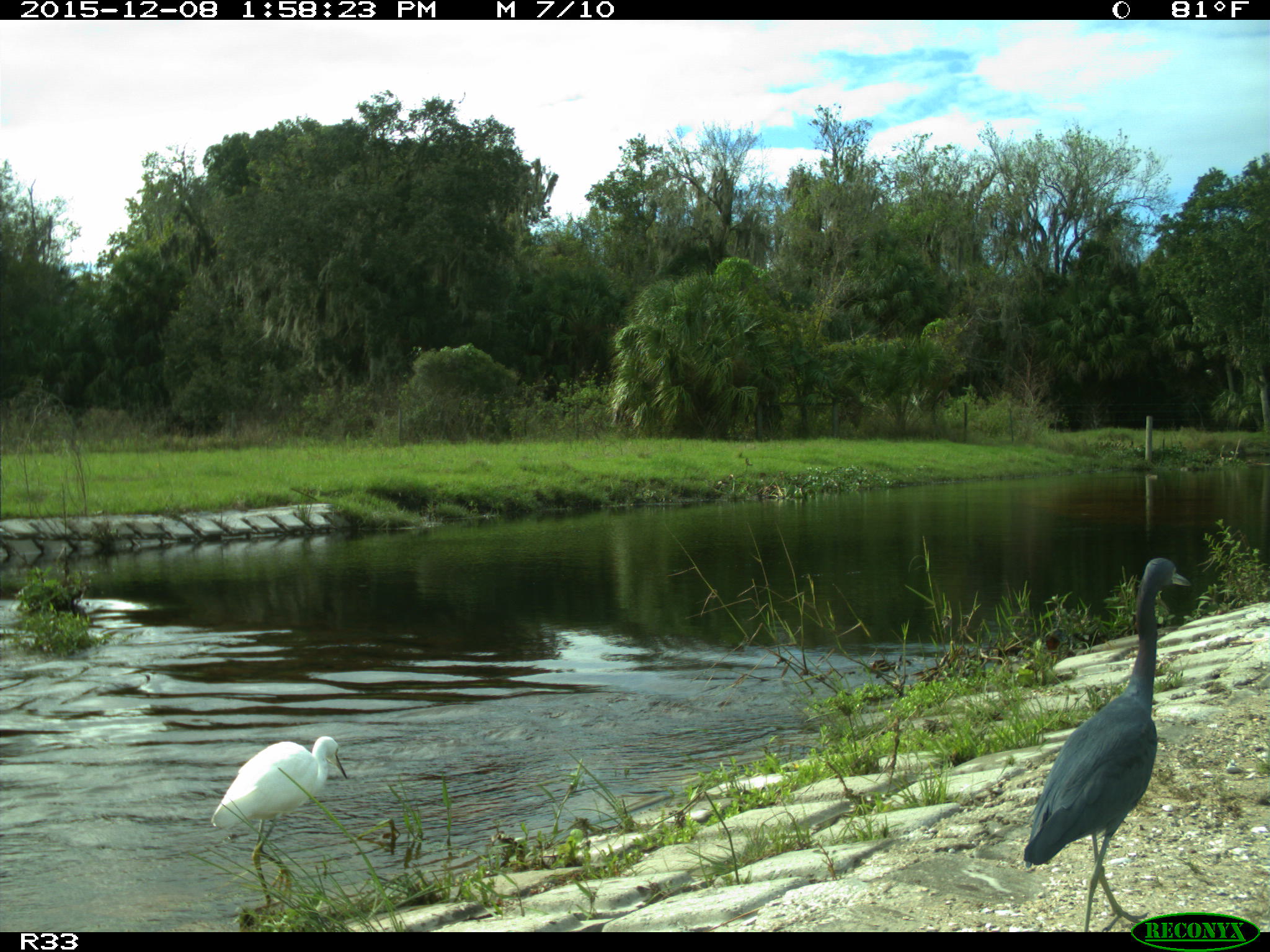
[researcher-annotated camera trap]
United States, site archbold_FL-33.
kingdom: Animalia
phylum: Chordata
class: Aves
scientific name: Aves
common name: birds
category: unidentified bird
Unidentified bird (birds) (Aves).